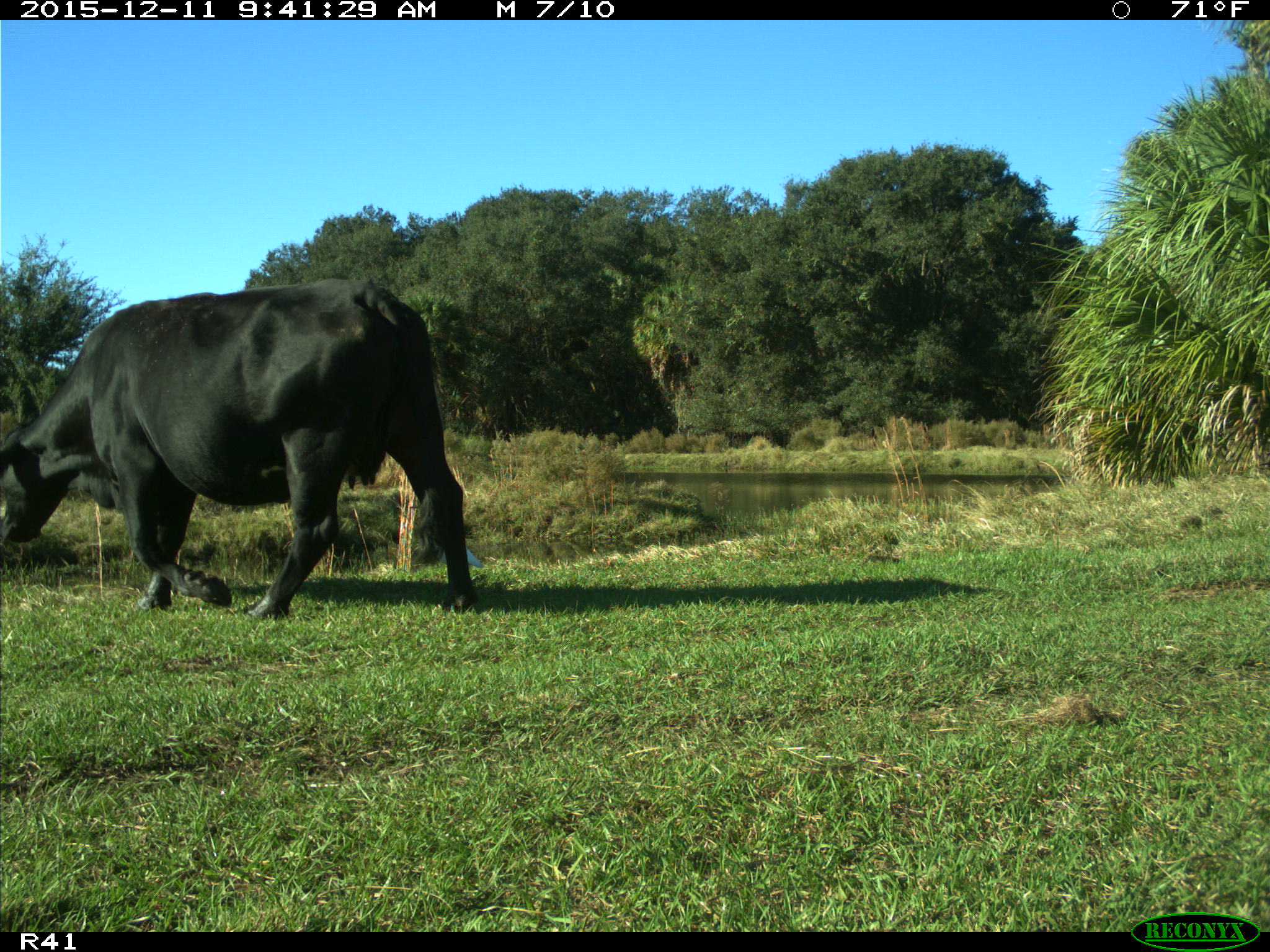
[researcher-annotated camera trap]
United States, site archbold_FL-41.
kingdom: Animalia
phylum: Chordata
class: Mammalia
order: Artiodactyla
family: Bovidae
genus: Bos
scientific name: Bos taurus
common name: domestic cow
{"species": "Bos taurus (domestic cow)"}